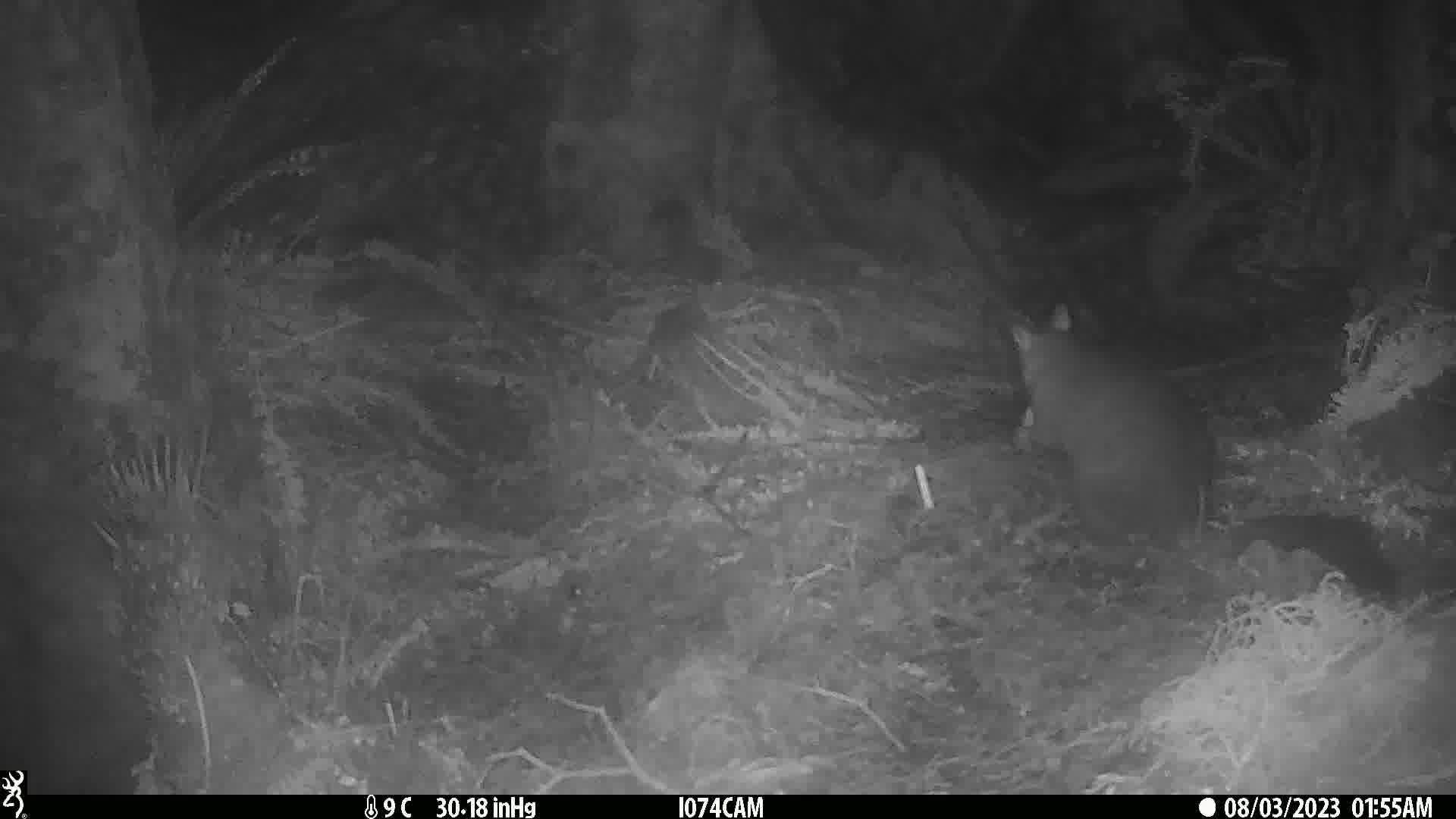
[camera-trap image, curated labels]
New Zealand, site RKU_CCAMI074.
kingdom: Animalia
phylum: Chordata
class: Mammalia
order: Diprotodontia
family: Phalangeridae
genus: Trichosurus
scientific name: Trichosurus vulpecula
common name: common brushtail possum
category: possum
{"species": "possum (common brushtail possum) (Trichosurus vulpecula)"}